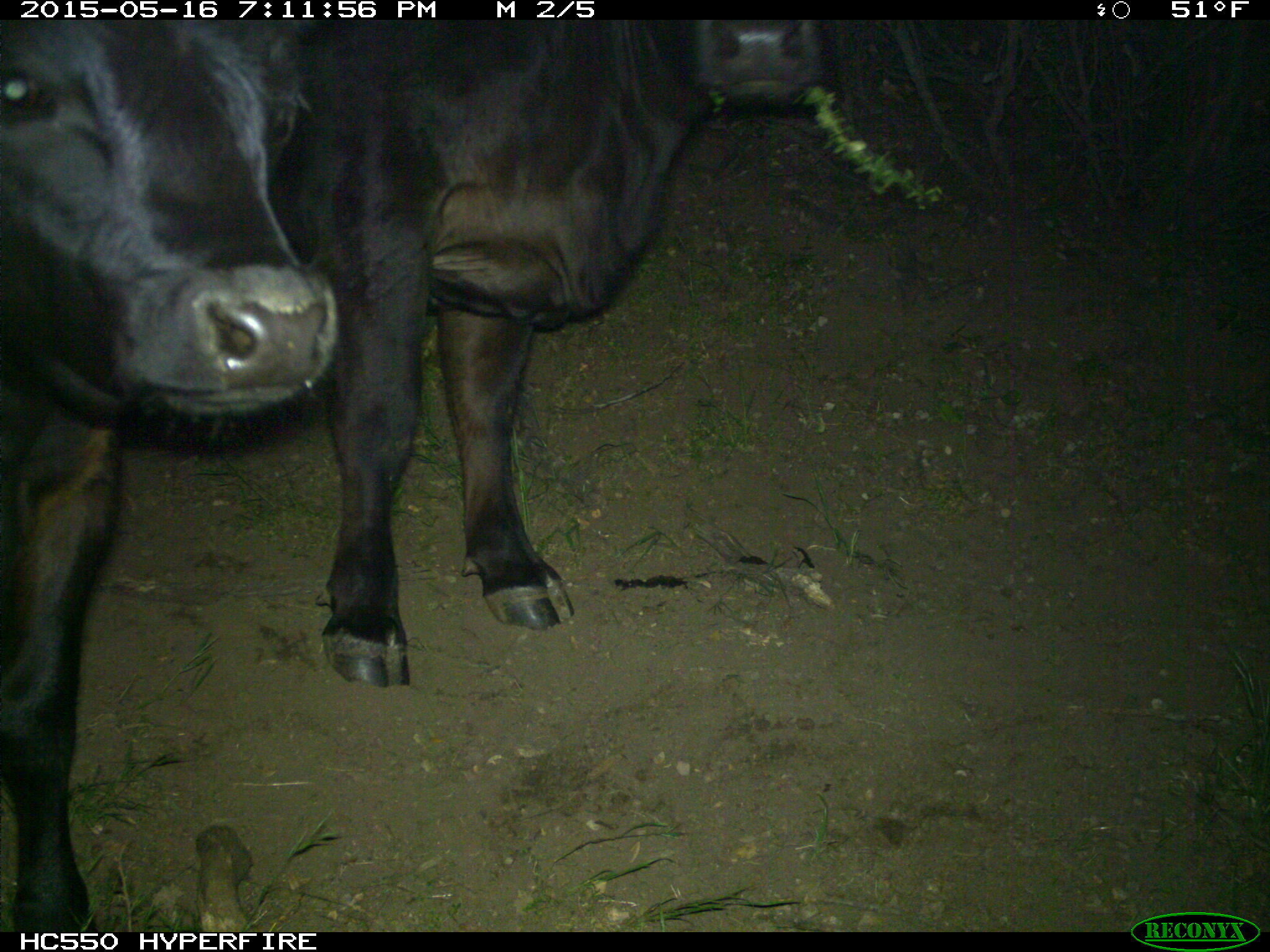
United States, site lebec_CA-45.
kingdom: Animalia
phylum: Chordata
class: Mammalia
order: Artiodactyla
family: Bovidae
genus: Bos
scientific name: Bos taurus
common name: domestic cow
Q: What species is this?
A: Bos taurus (domestic cow).